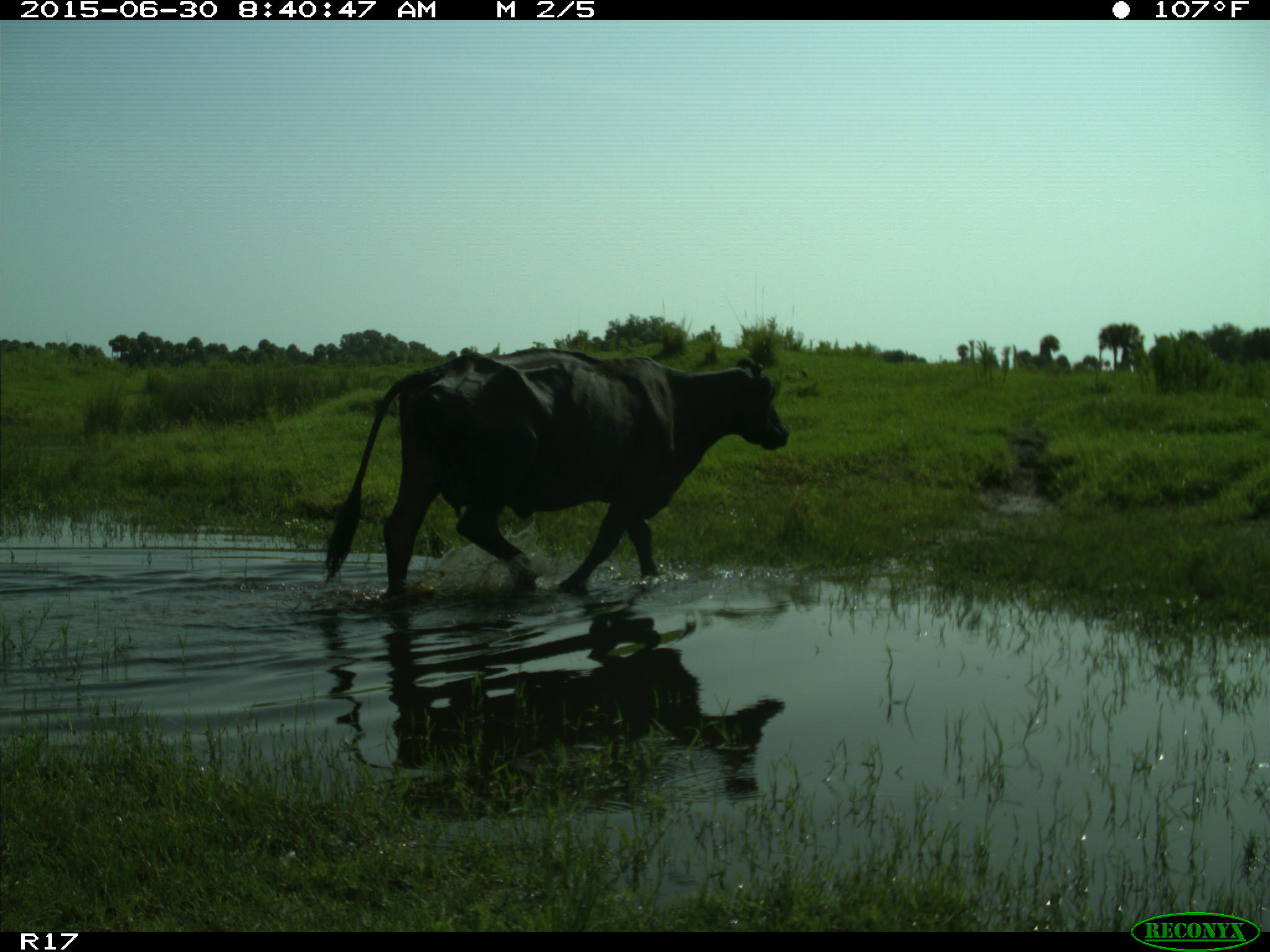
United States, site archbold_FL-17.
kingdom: Animalia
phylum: Chordata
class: Mammalia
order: Artiodactyla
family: Bovidae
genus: Bos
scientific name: Bos taurus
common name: domestic cow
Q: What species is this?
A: Bos taurus (domestic cow).